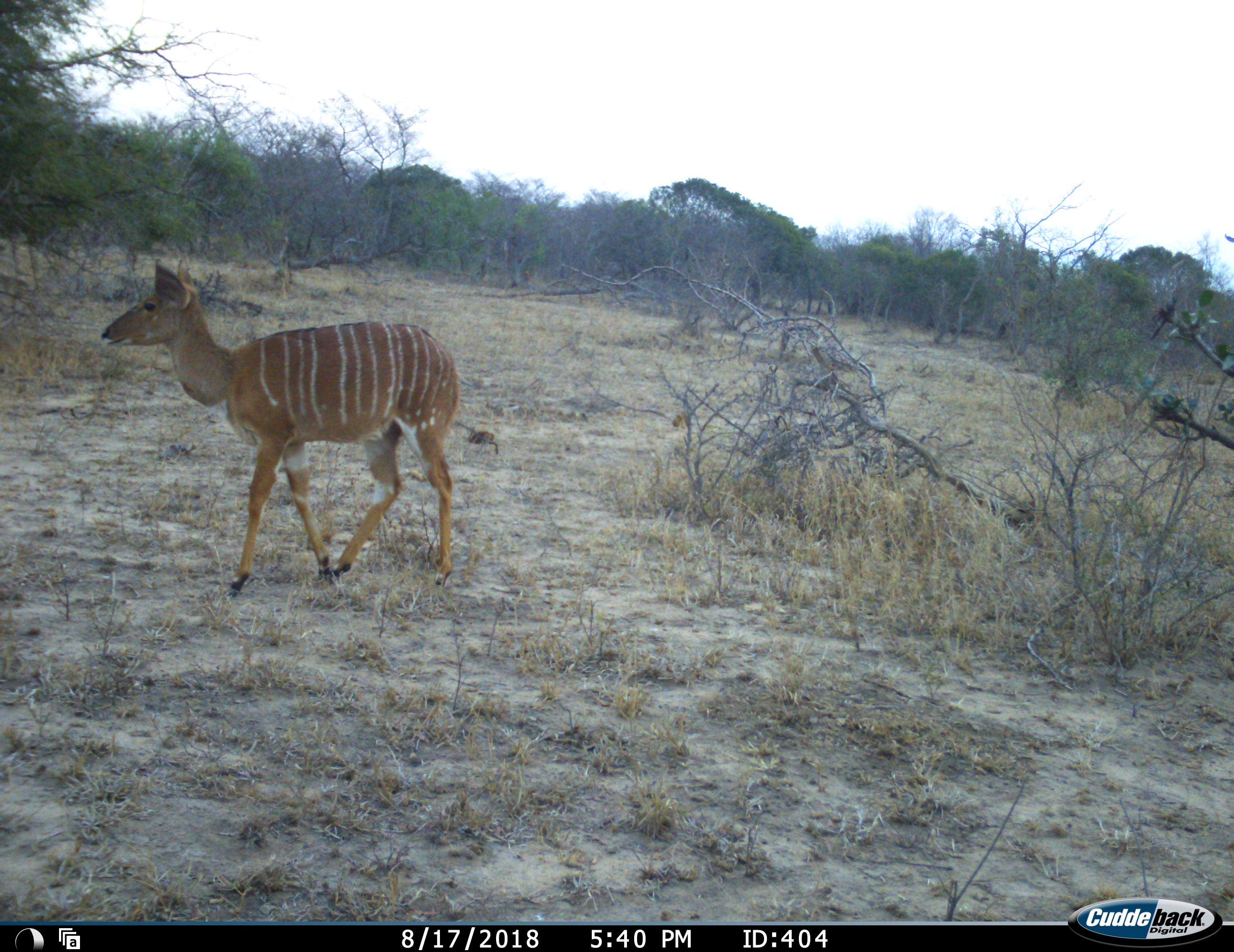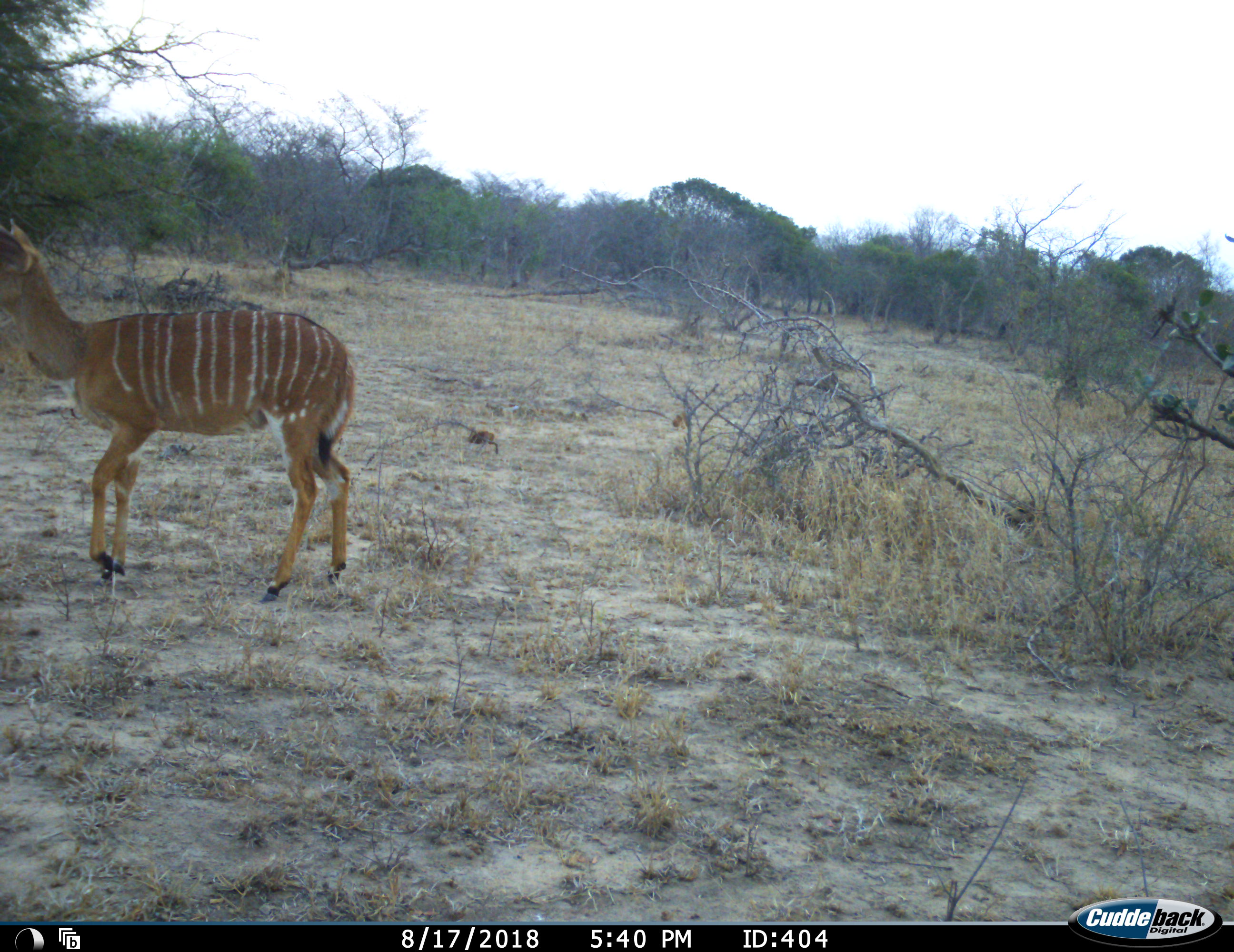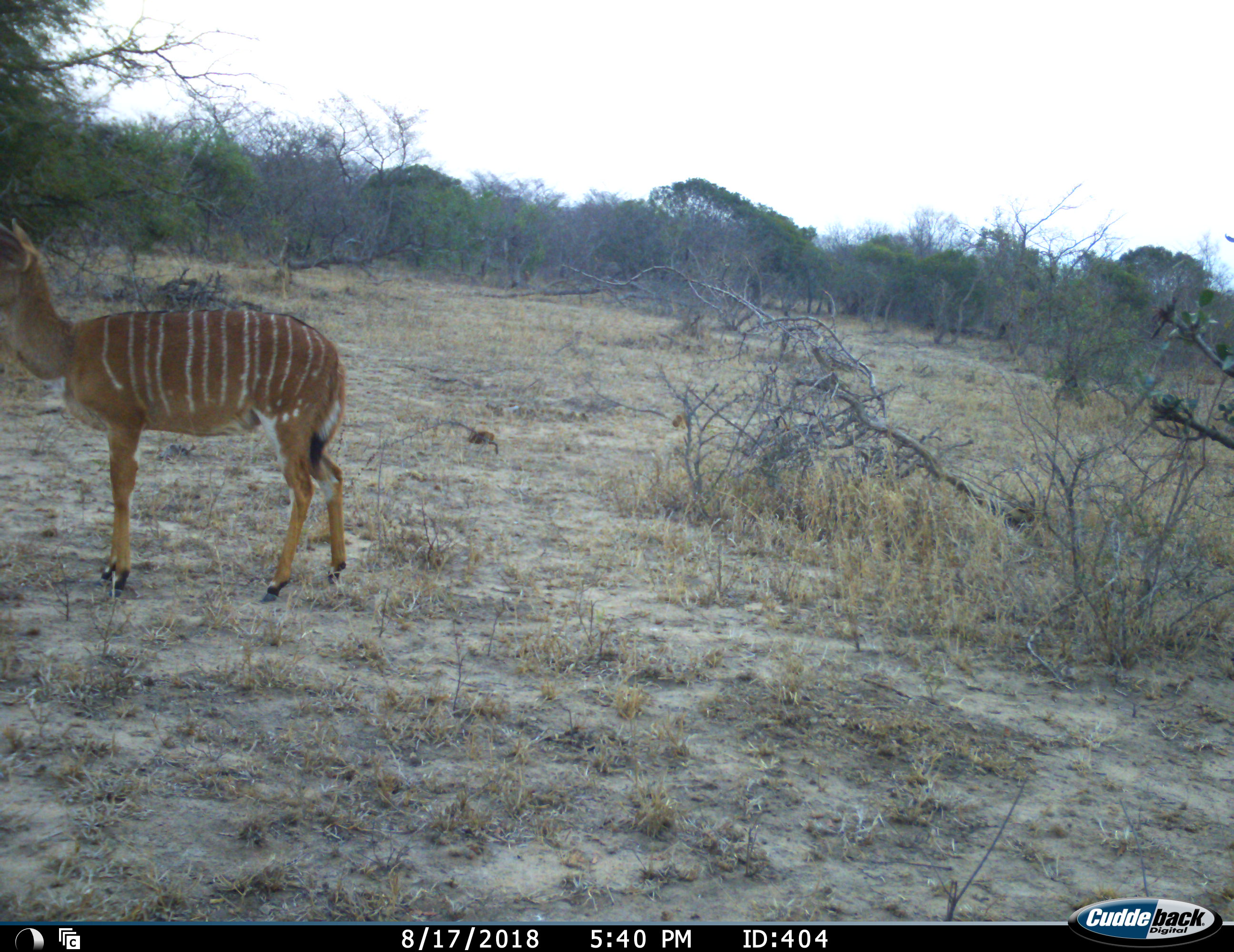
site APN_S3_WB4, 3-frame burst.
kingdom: Animalia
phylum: Chordata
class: Mammalia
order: Artiodactyla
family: Bovidae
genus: Tragelaphus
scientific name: Tragelaphus angasii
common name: nyala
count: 1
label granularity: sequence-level